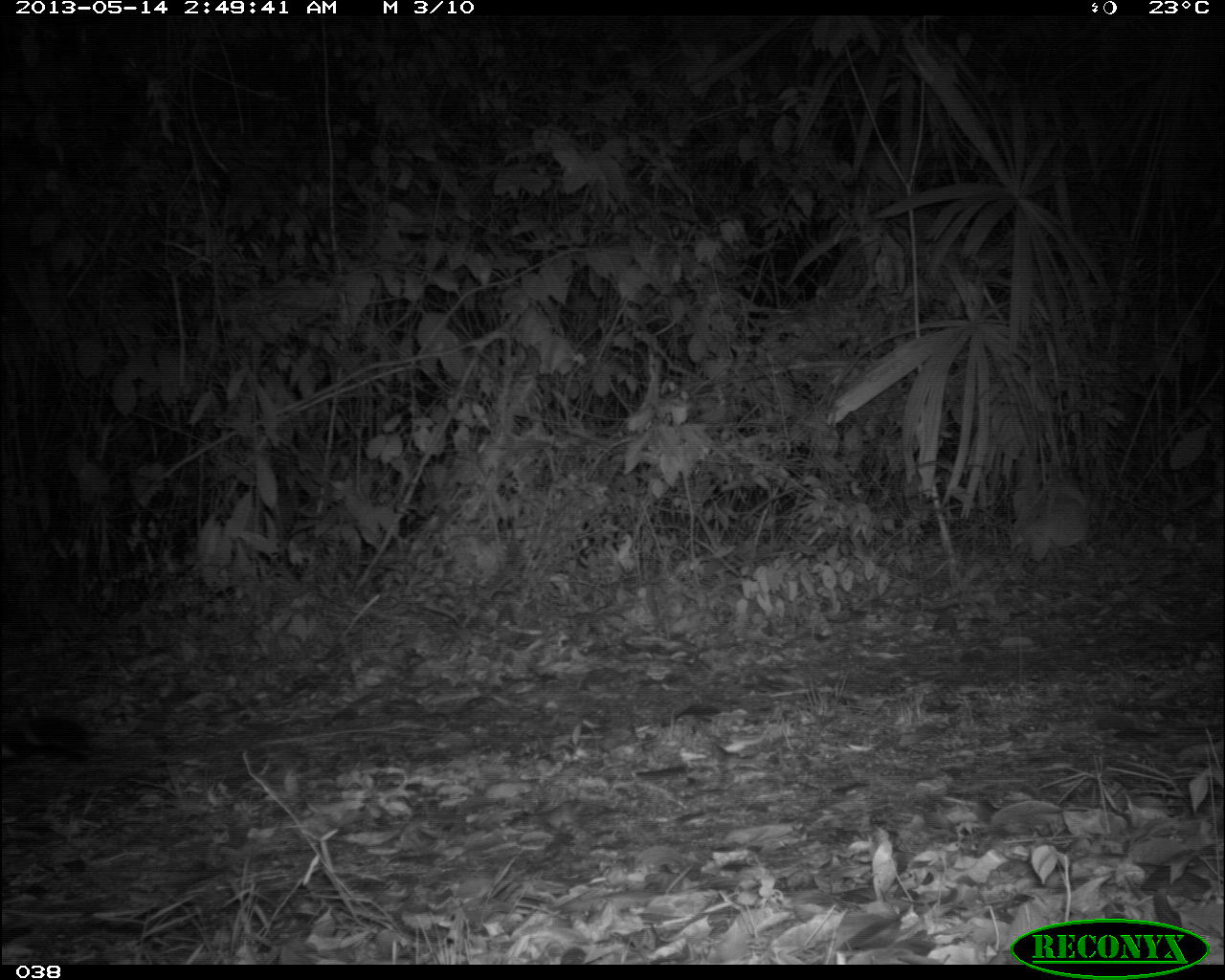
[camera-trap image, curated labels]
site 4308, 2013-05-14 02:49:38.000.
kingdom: Animalia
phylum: Chordata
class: Mammalia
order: Carnivora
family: Felidae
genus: Panthera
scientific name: Panthera onca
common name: jaguar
Panthera onca (jaguar), count 1, sex male.